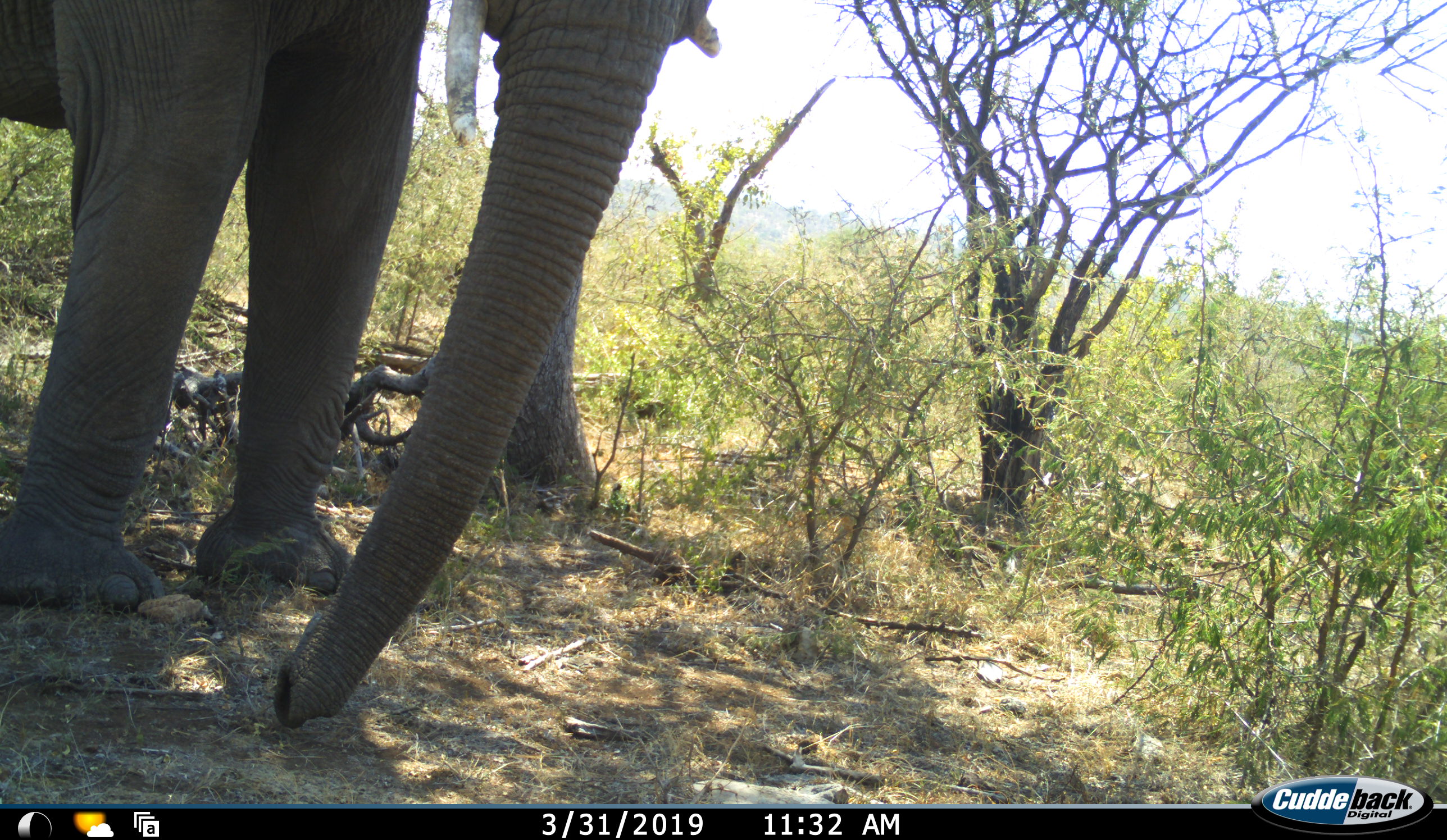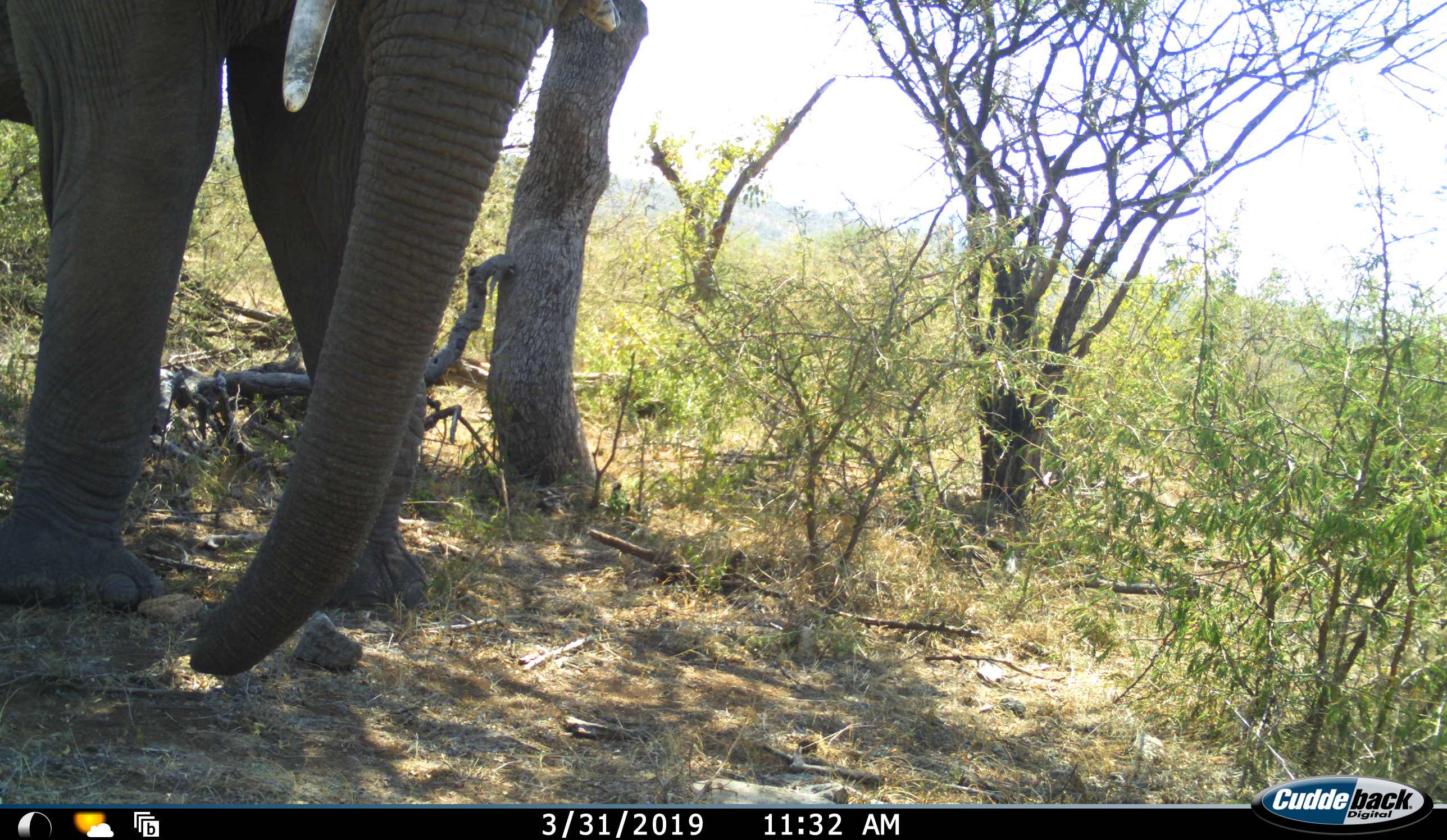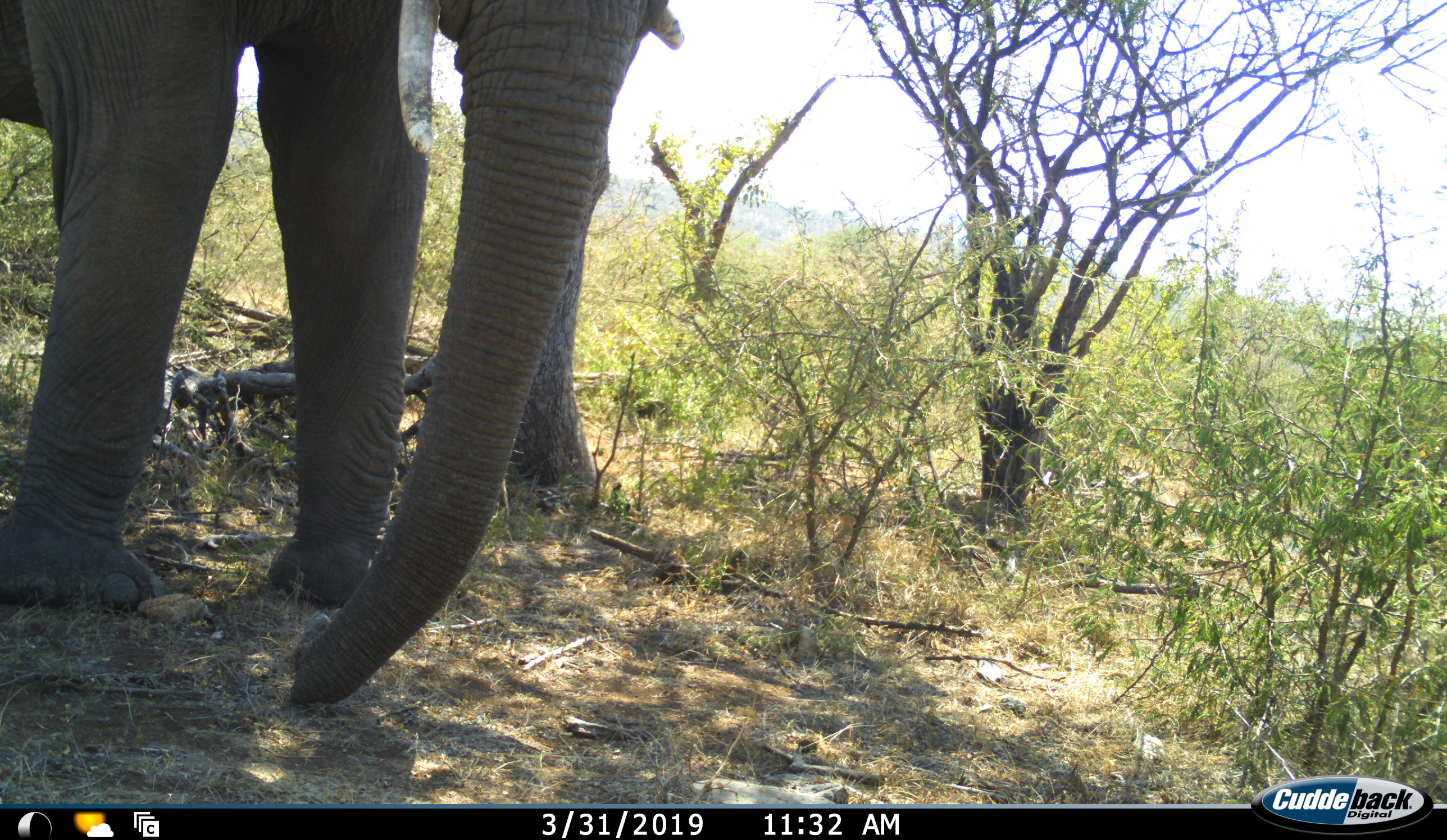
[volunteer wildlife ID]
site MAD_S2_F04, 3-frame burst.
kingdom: Animalia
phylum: Chordata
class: Mammalia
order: Proboscidea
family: Elephantidae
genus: Loxodonta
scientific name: Loxodonta africana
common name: african bush elephant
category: elephant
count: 1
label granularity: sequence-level